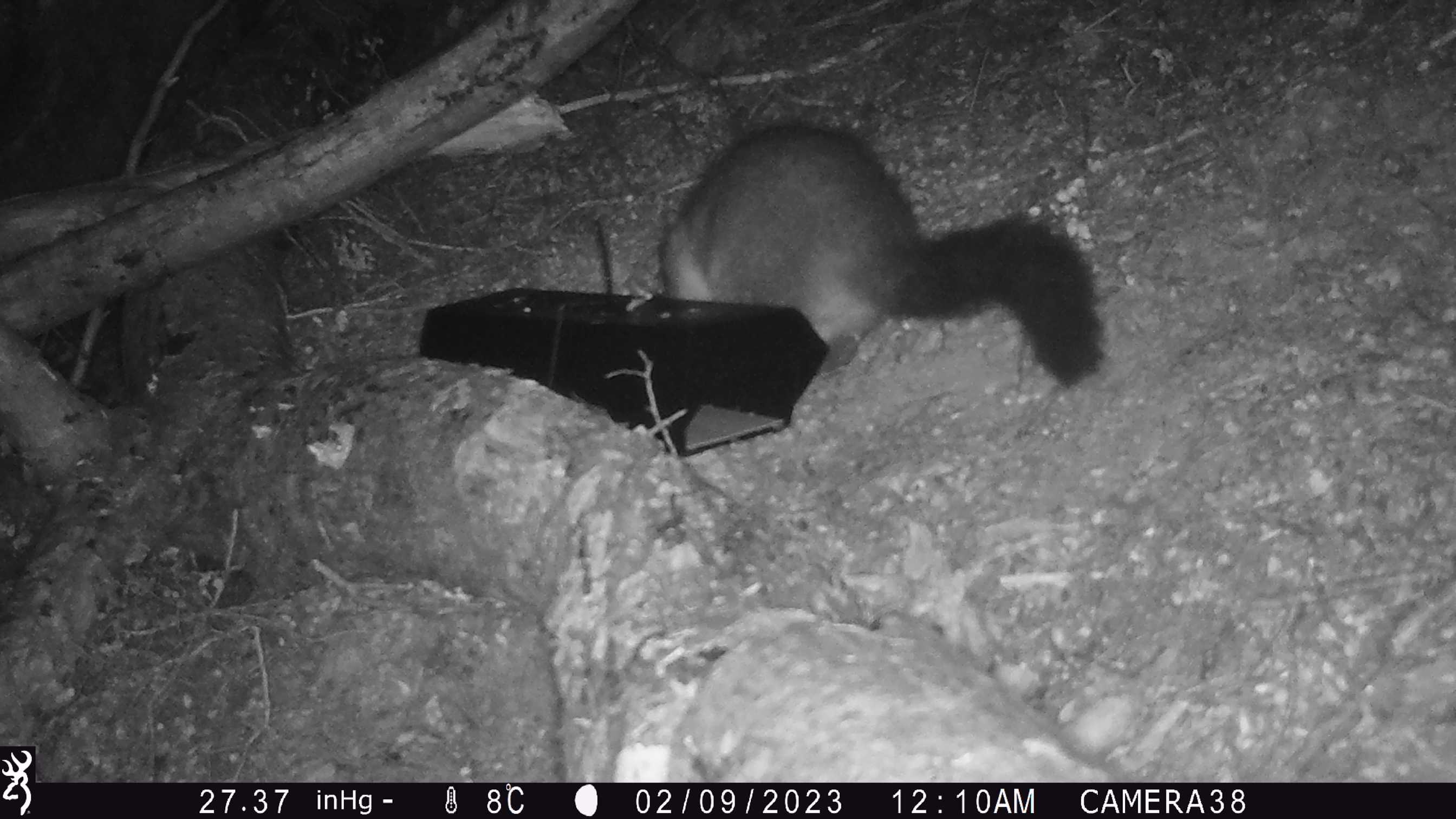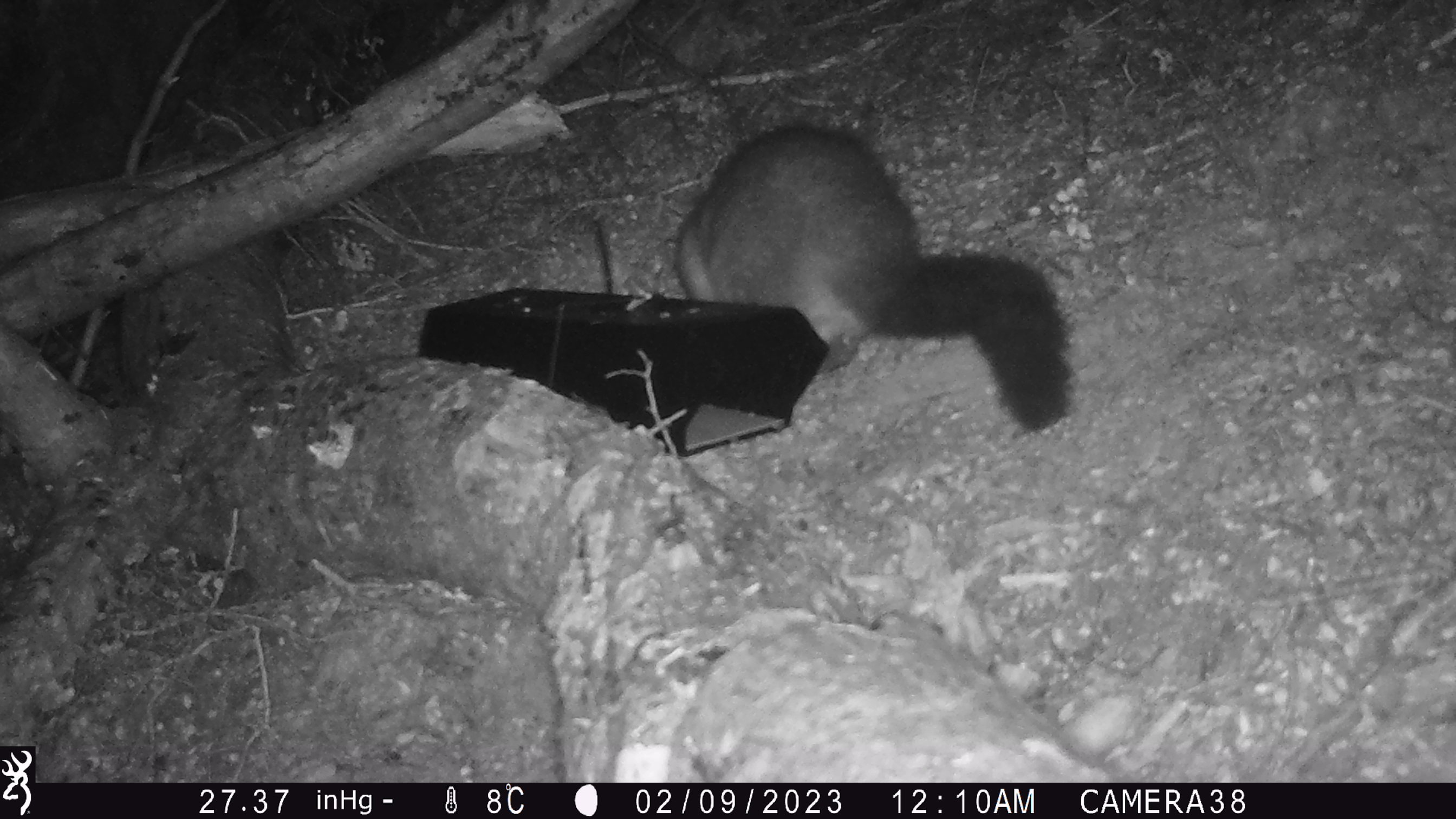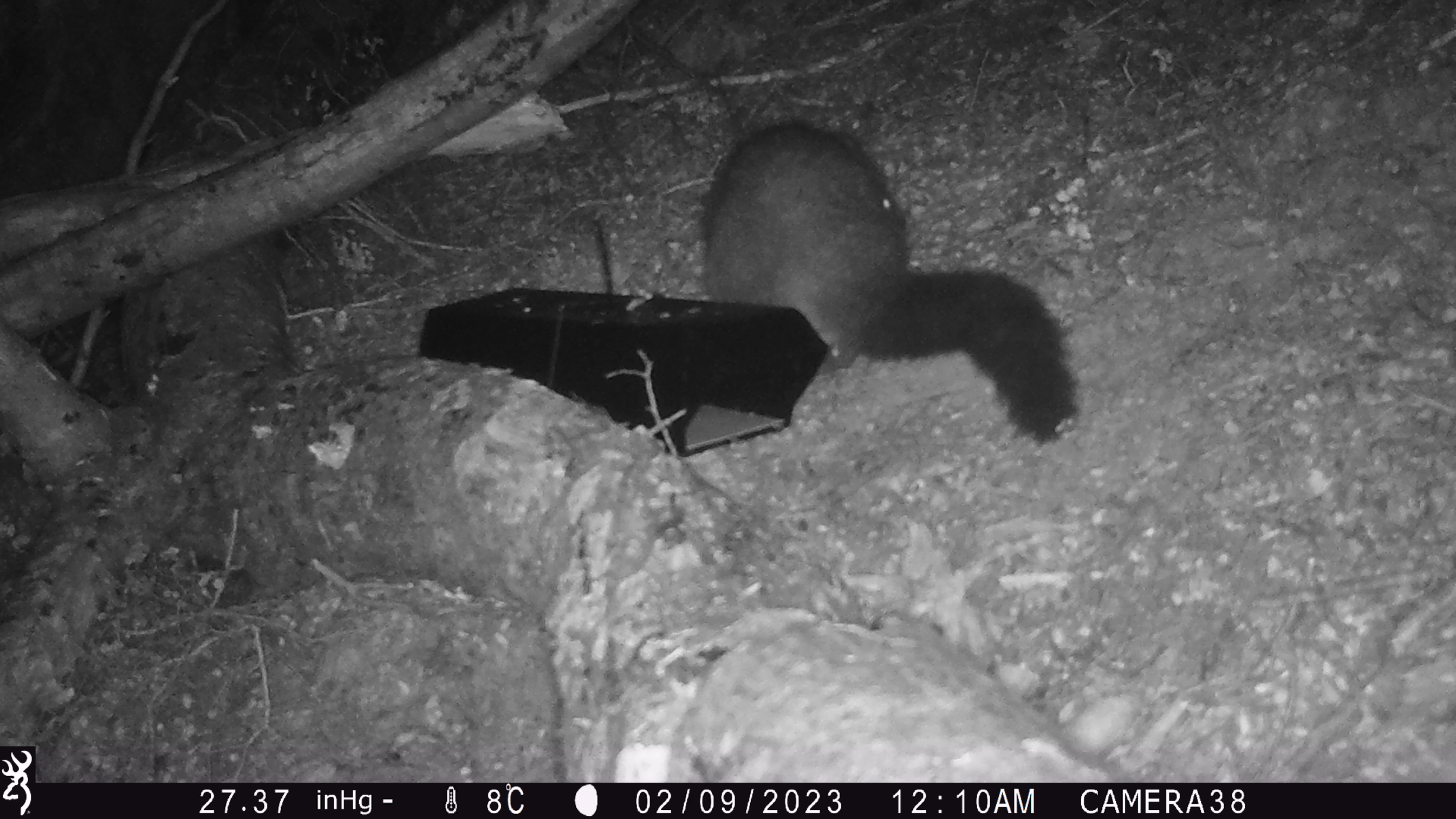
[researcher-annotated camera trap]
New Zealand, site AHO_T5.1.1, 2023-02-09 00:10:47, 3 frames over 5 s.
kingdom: Animalia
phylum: Chordata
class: Mammalia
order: Carnivora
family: Mustelidae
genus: Mustela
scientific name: Mustela erminea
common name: stoat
Stoat (Mustela erminea).